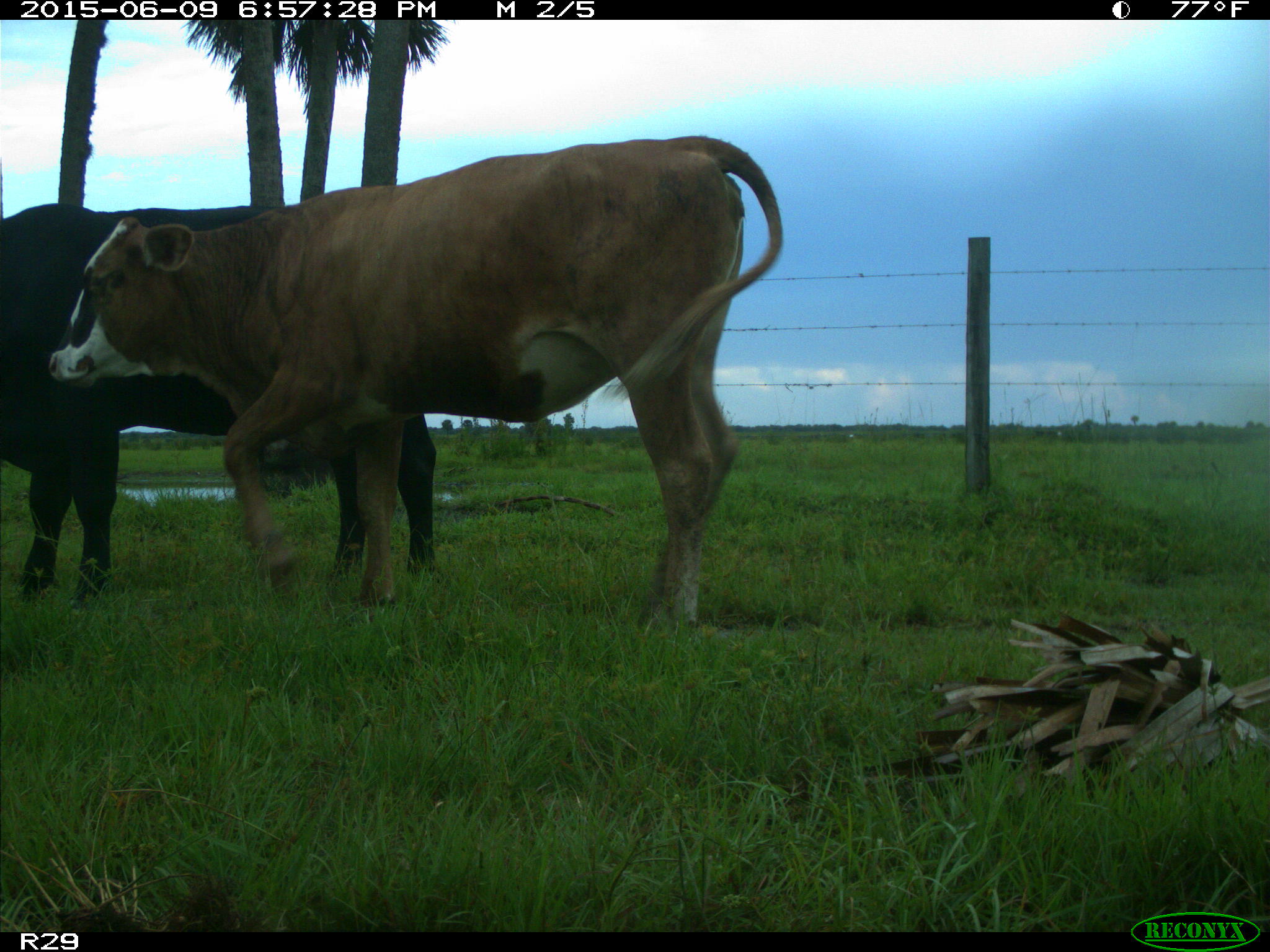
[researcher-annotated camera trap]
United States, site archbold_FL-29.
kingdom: Animalia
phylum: Chordata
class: Mammalia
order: Artiodactyla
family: Bovidae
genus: Bos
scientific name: Bos taurus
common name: domestic cow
Bos taurus (domestic cow).